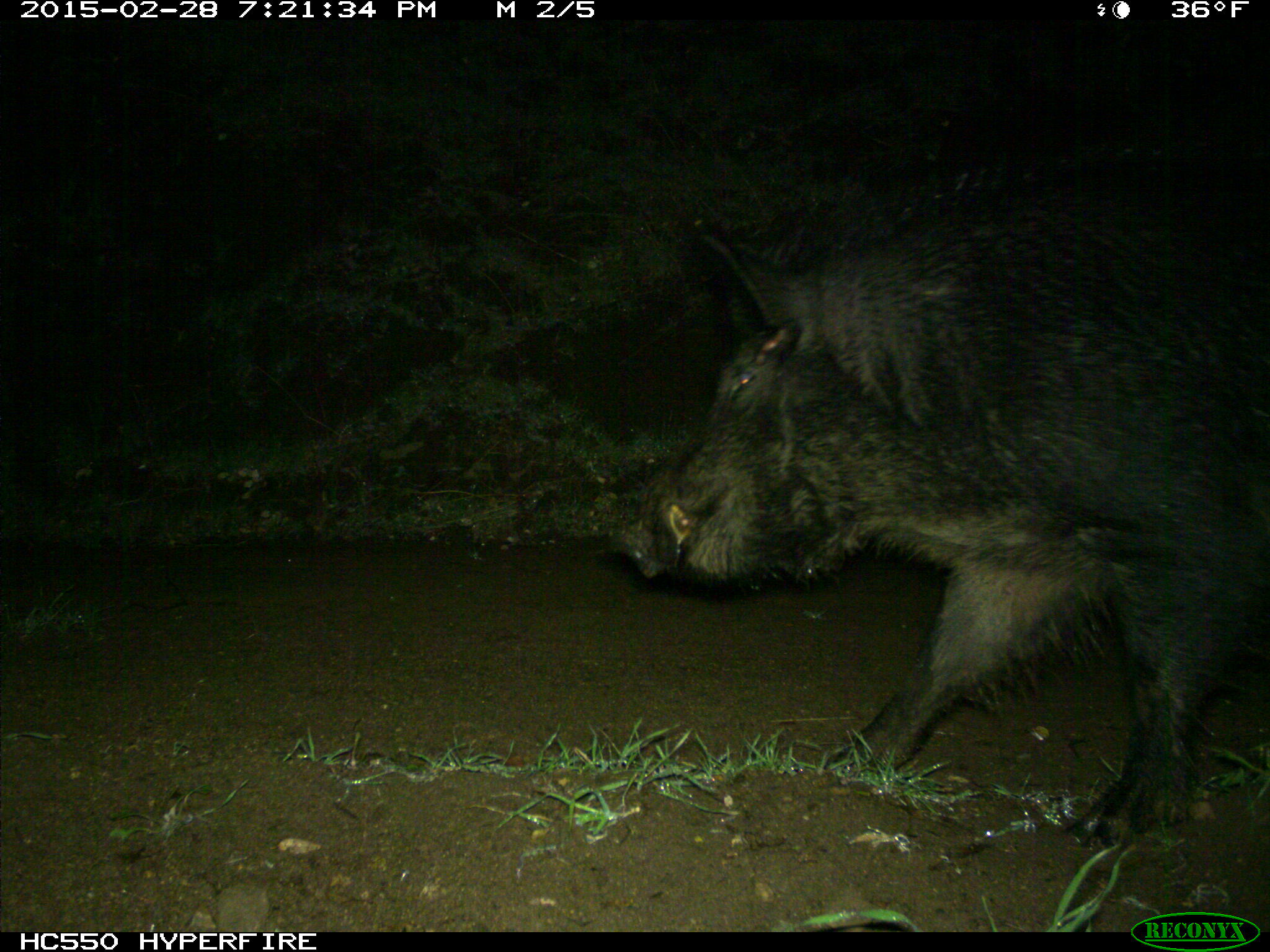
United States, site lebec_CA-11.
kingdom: Animalia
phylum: Chordata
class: Mammalia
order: Artiodactyla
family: Suidae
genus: Sus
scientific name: Sus scrofa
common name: wild boar